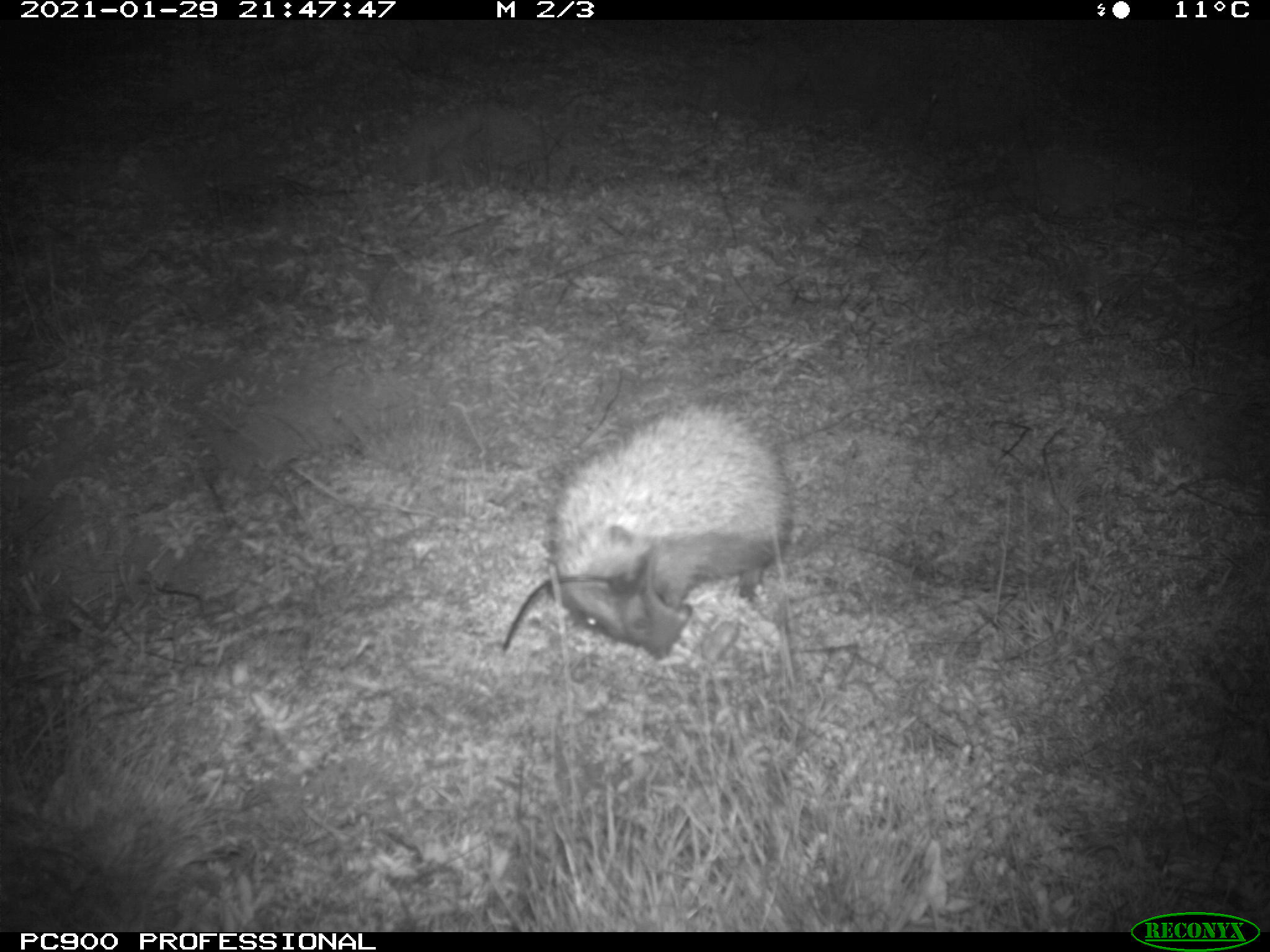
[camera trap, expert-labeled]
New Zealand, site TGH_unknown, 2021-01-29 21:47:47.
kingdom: Animalia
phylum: Chordata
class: Mammalia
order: Eulipotyphla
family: Erinaceidae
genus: Erinaceus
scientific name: Erinaceus europaeus europaeus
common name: european hedgehog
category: hedgehog